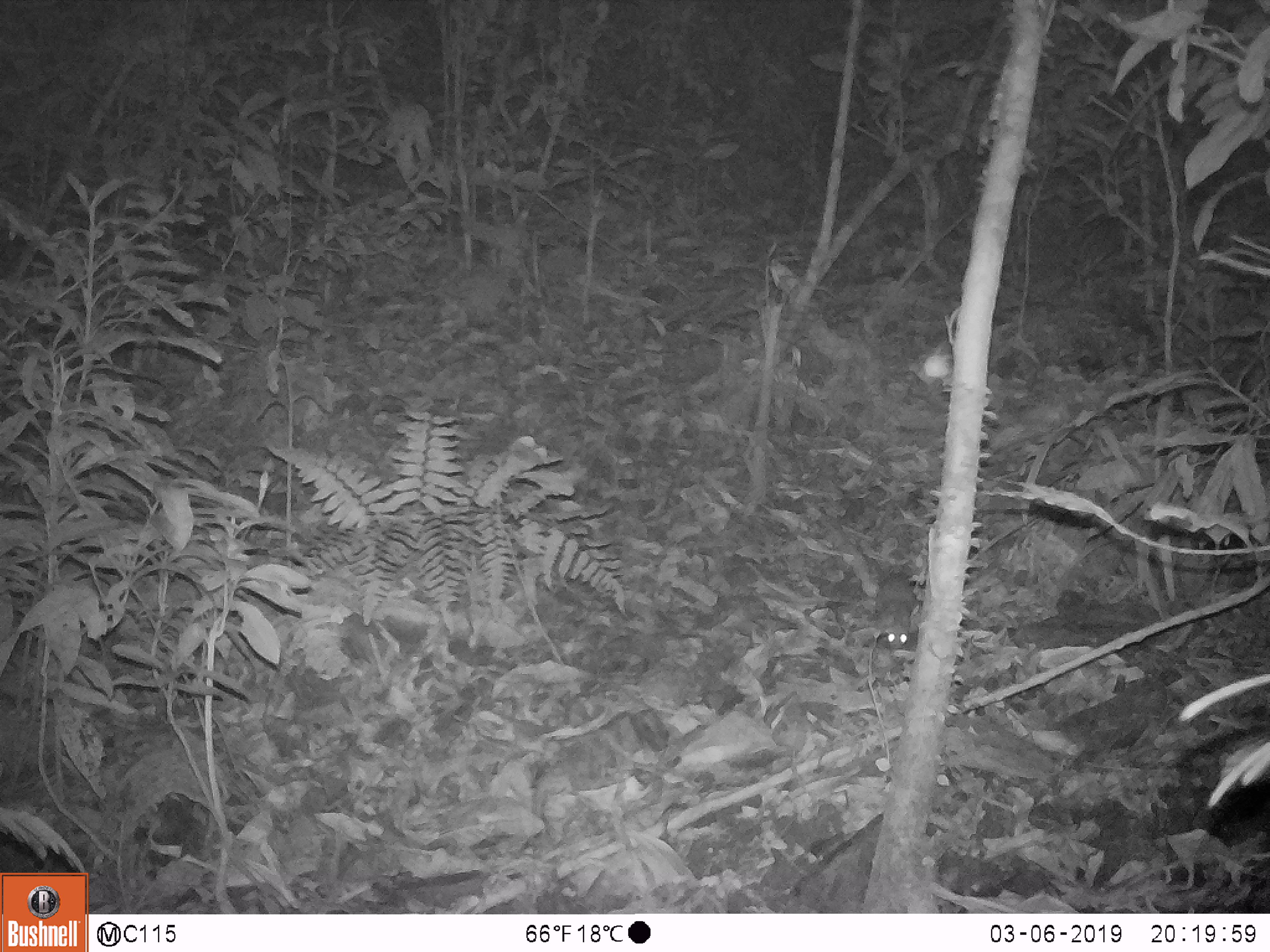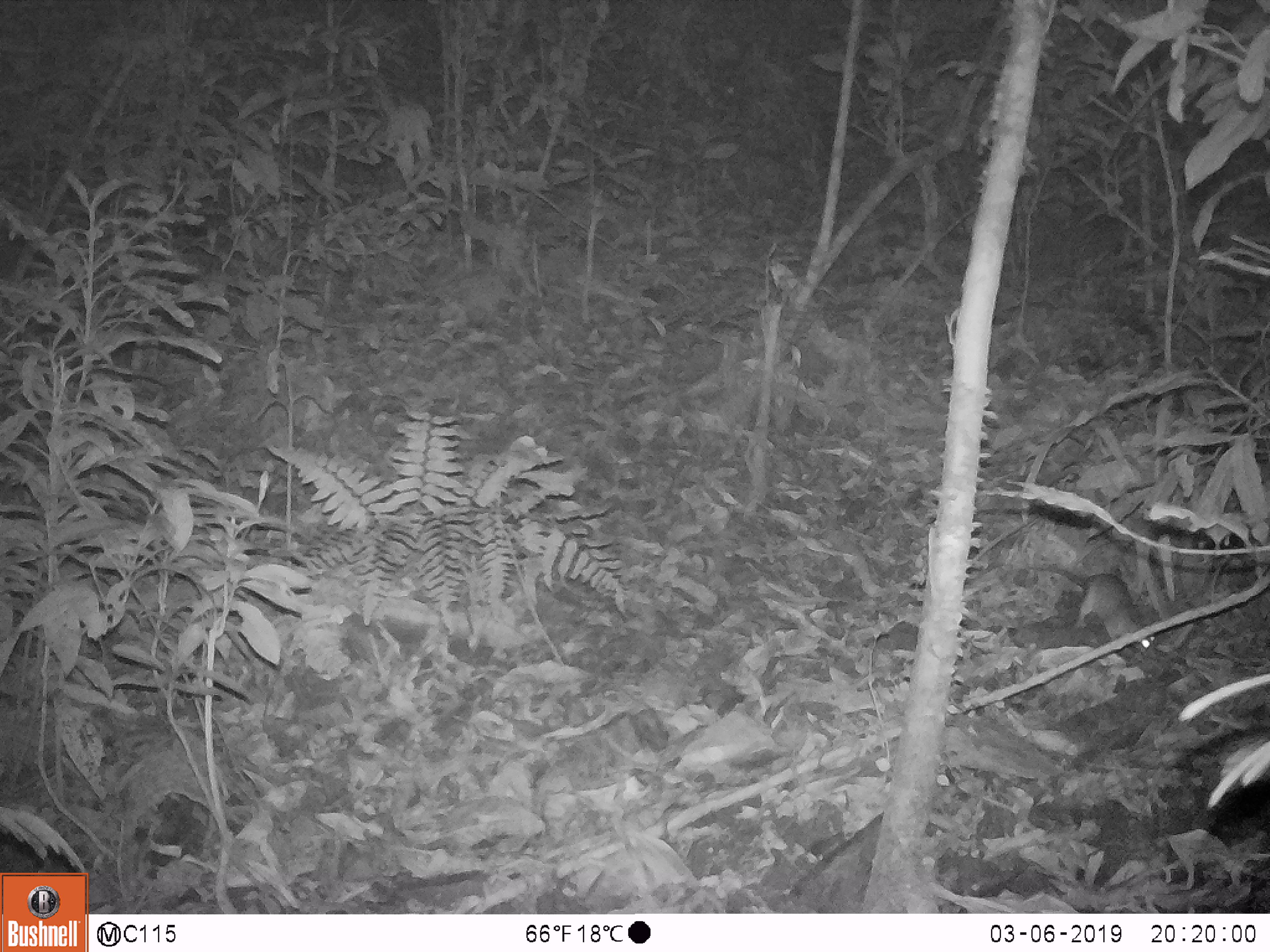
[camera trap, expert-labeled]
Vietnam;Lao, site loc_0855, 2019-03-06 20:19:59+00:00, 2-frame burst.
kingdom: Animalia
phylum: Chordata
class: Mammalia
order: Rodentia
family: Muridae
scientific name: Muridae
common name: old-world mice and rats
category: unidentified murid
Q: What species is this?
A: Unidentified murid (old-world mice and rats) (Muridae).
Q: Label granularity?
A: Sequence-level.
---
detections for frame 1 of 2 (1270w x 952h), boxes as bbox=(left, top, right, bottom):
unidentified murid: bbox=(874, 570, 919, 652)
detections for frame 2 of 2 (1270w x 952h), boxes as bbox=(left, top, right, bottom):
unidentified murid: bbox=(1031, 562, 1157, 655)